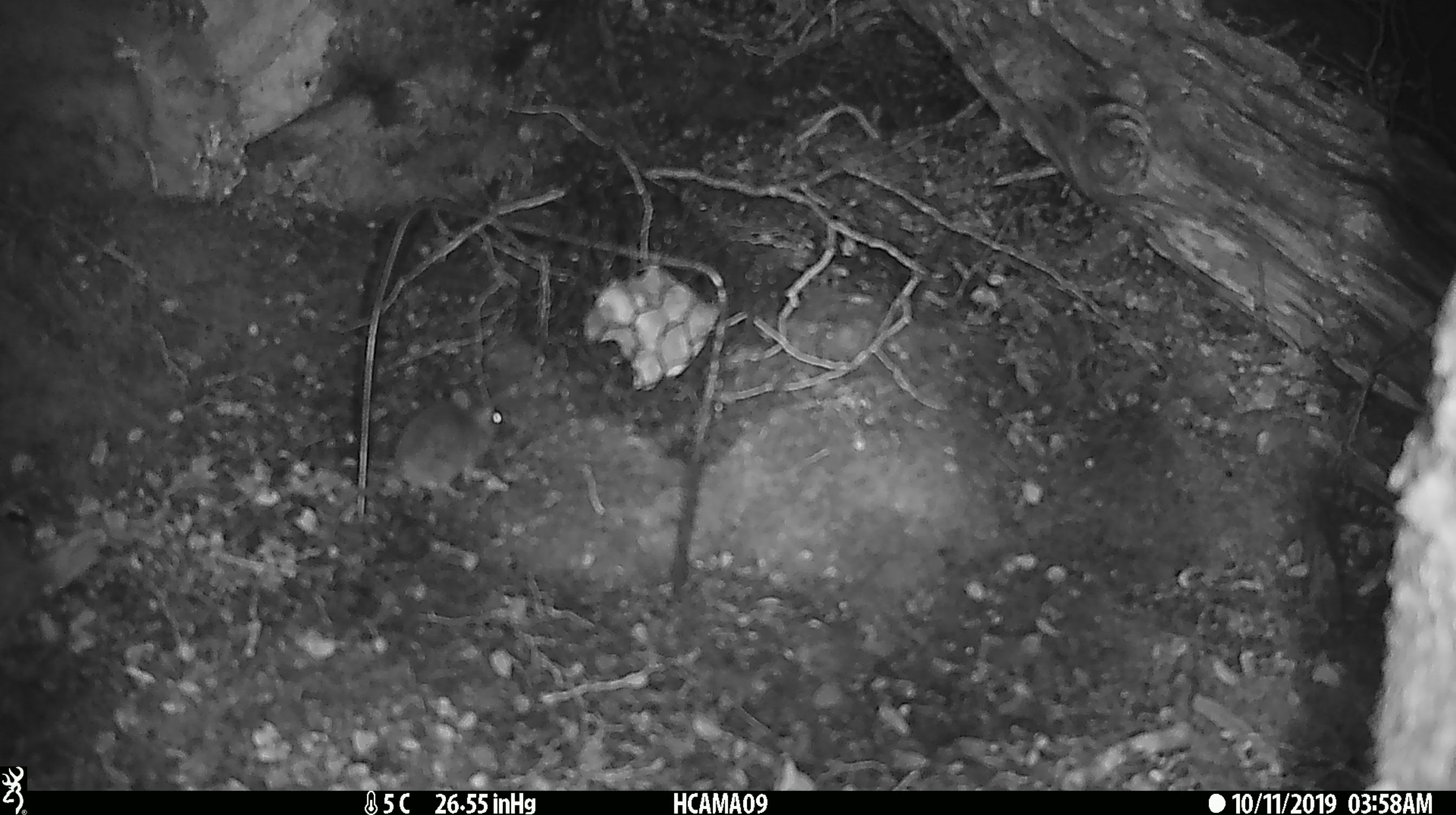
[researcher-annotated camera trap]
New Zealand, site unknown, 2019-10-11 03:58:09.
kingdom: Animalia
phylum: Chordata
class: Mammalia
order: Rodentia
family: Muridae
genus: Mus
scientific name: Mus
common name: mouse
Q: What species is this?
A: Mouse (Mus).